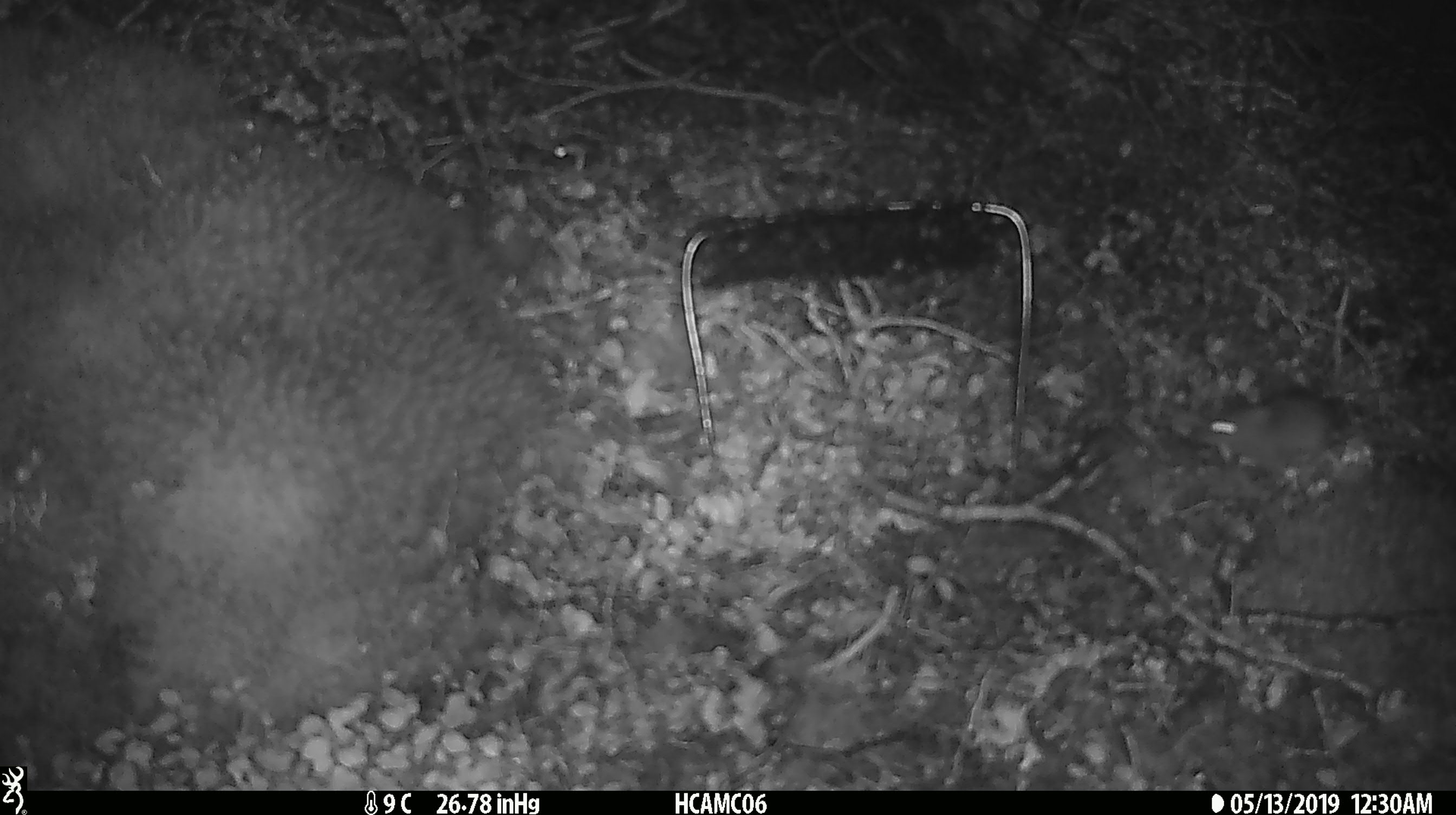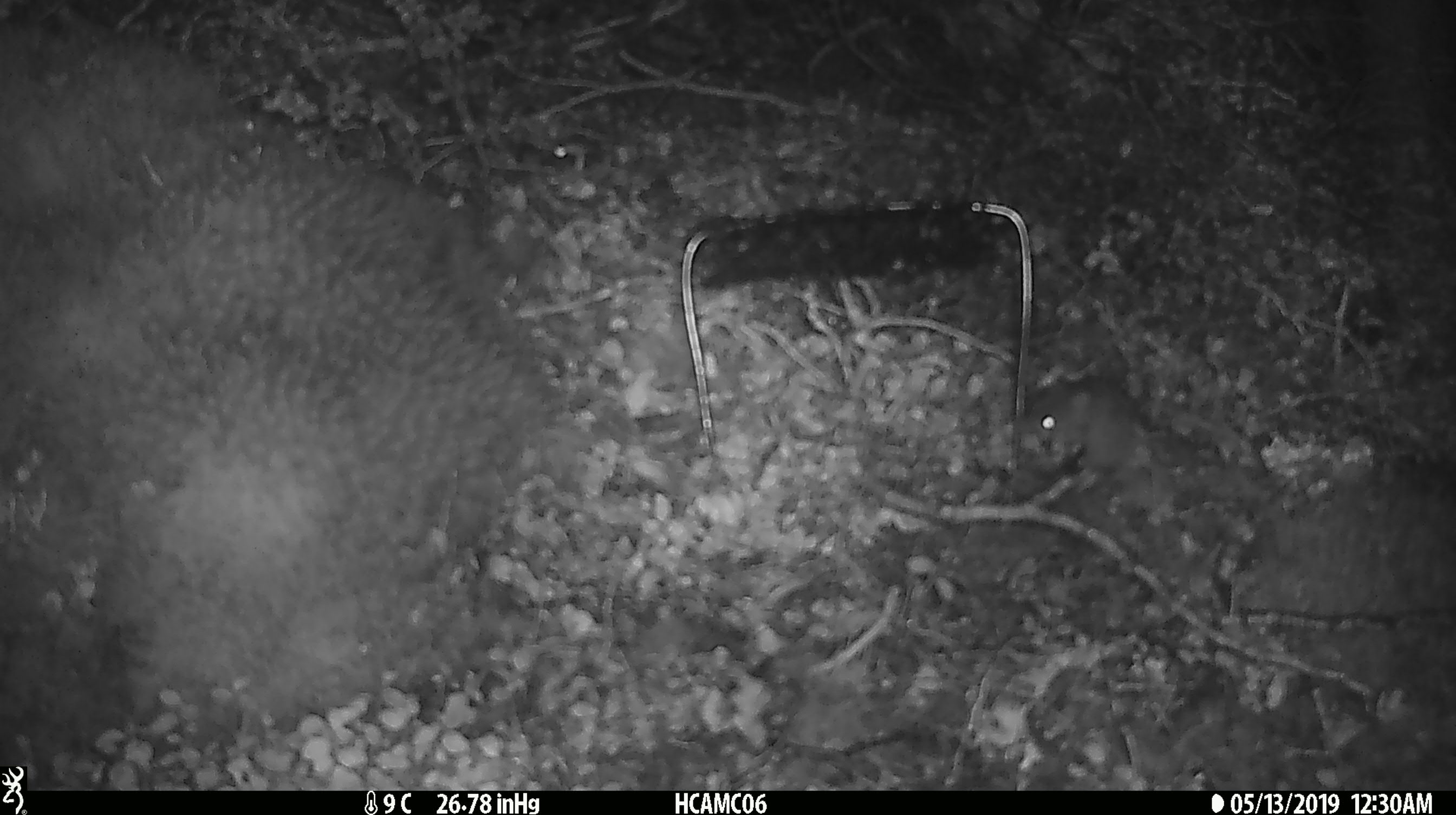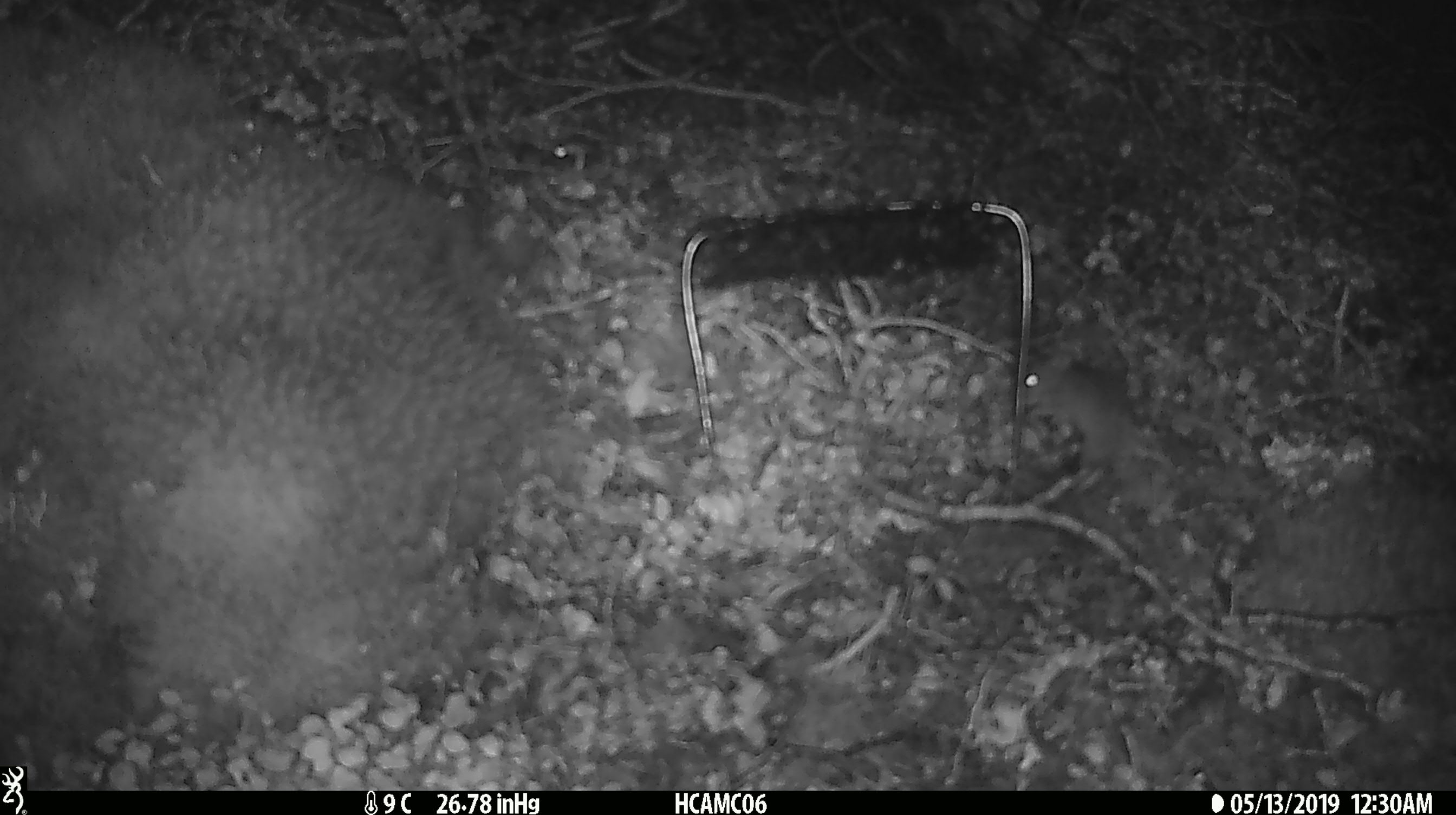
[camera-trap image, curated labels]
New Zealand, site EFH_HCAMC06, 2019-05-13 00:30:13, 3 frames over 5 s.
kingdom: Animalia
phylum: Chordata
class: Mammalia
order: Rodentia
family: Muridae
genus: Mus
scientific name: Mus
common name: mouse